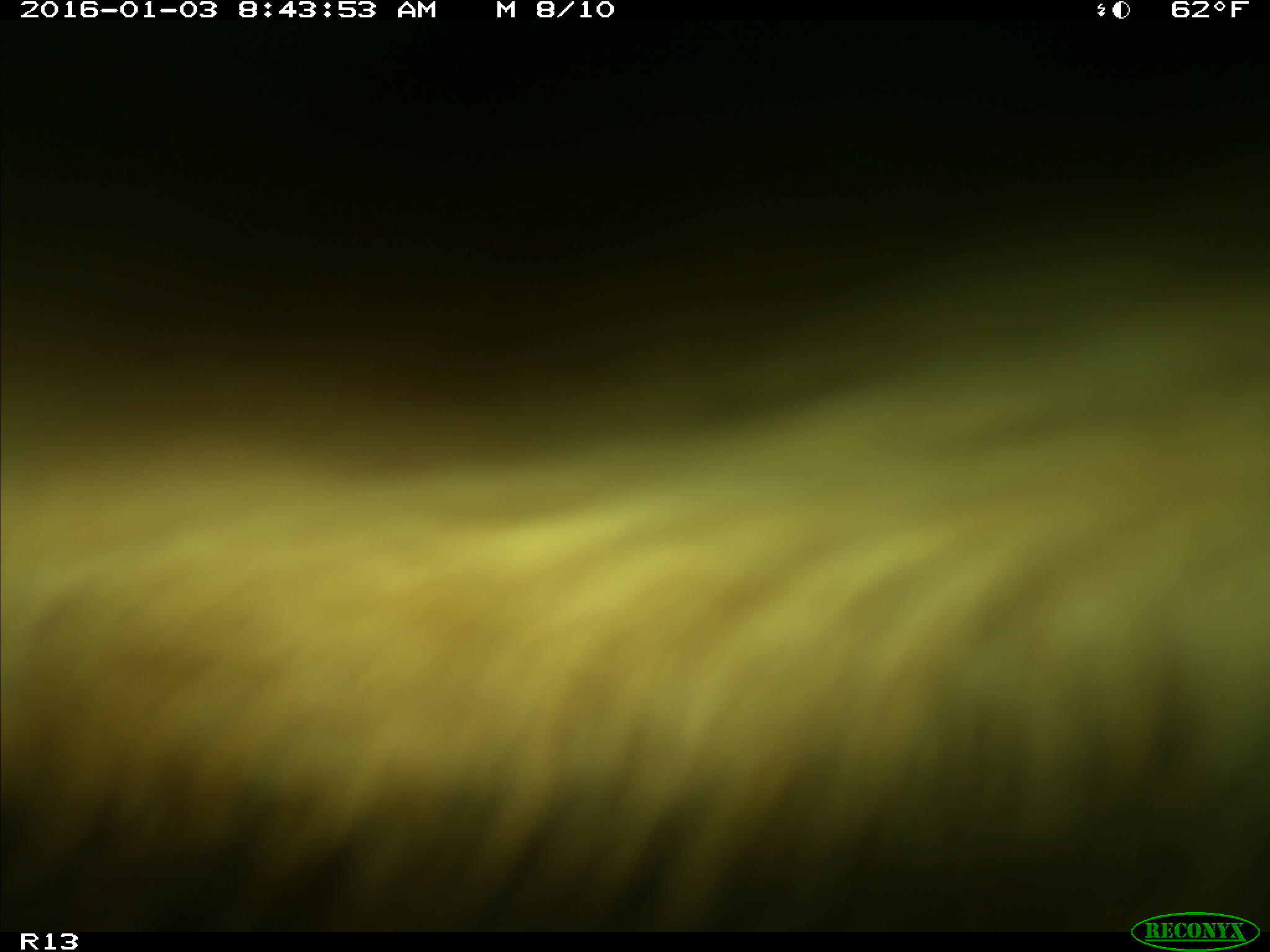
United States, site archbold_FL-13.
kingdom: Animalia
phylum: Chordata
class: Mammalia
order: Artiodactyla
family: Bovidae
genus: Bos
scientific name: Bos taurus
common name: domestic cow